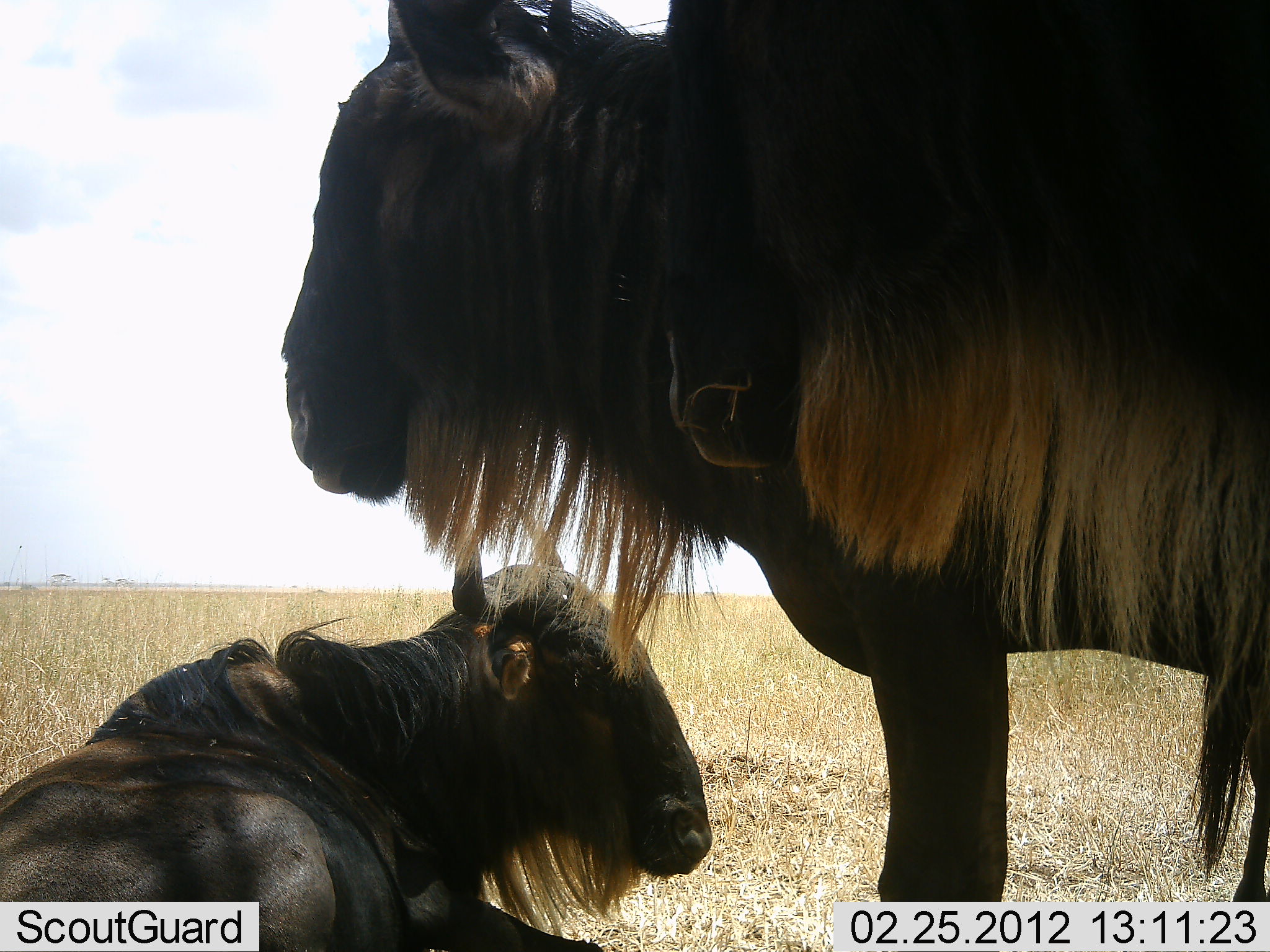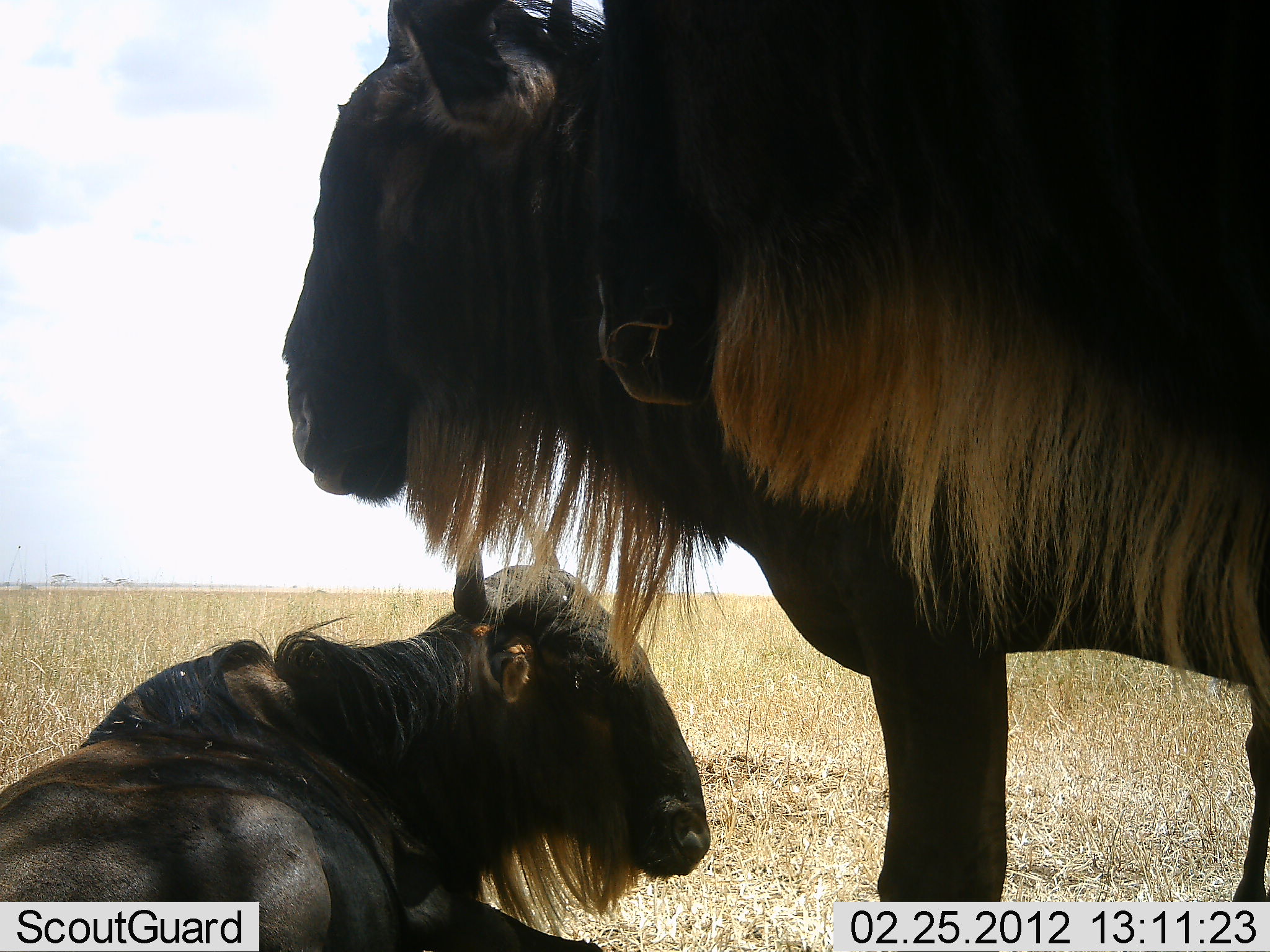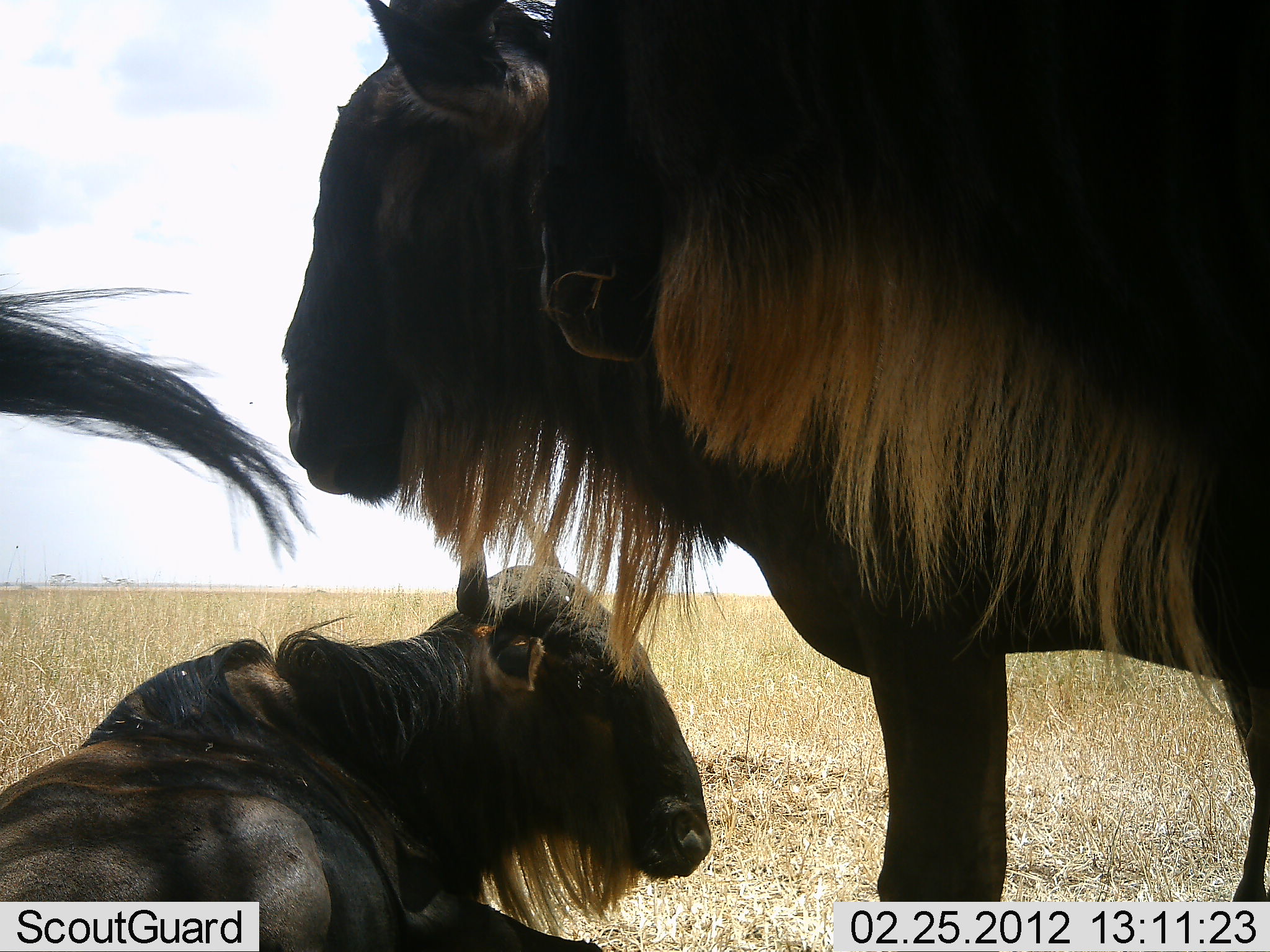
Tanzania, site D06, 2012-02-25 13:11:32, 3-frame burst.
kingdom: Animalia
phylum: Chordata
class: Mammalia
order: Artiodactyla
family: Bovidae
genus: Connochaetes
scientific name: Connochaetes taurinus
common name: blue wildebeest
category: wildebeest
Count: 4.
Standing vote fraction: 62%.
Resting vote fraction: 100%.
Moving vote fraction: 6%.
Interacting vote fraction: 0%.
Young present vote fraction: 12%.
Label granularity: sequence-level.